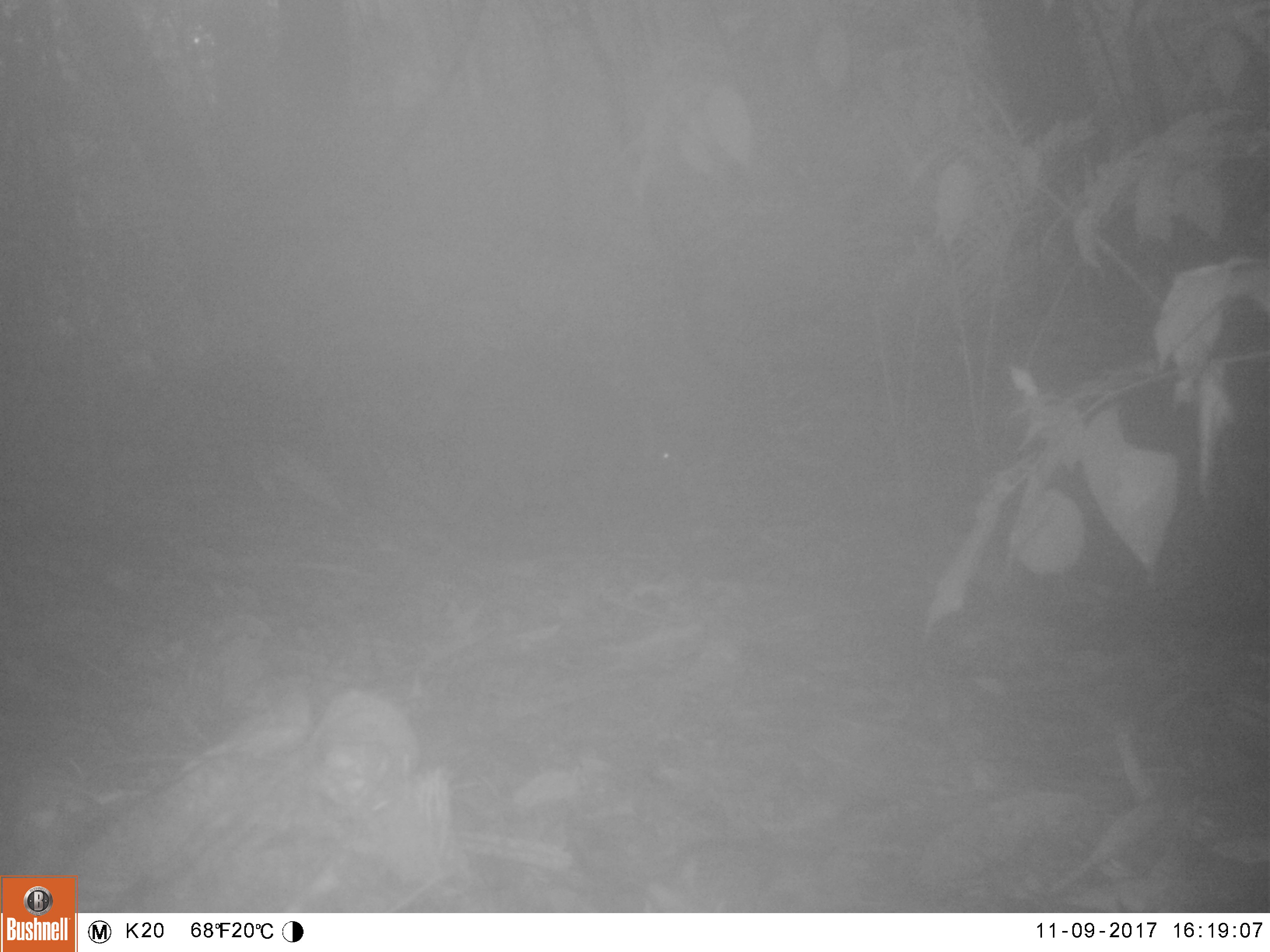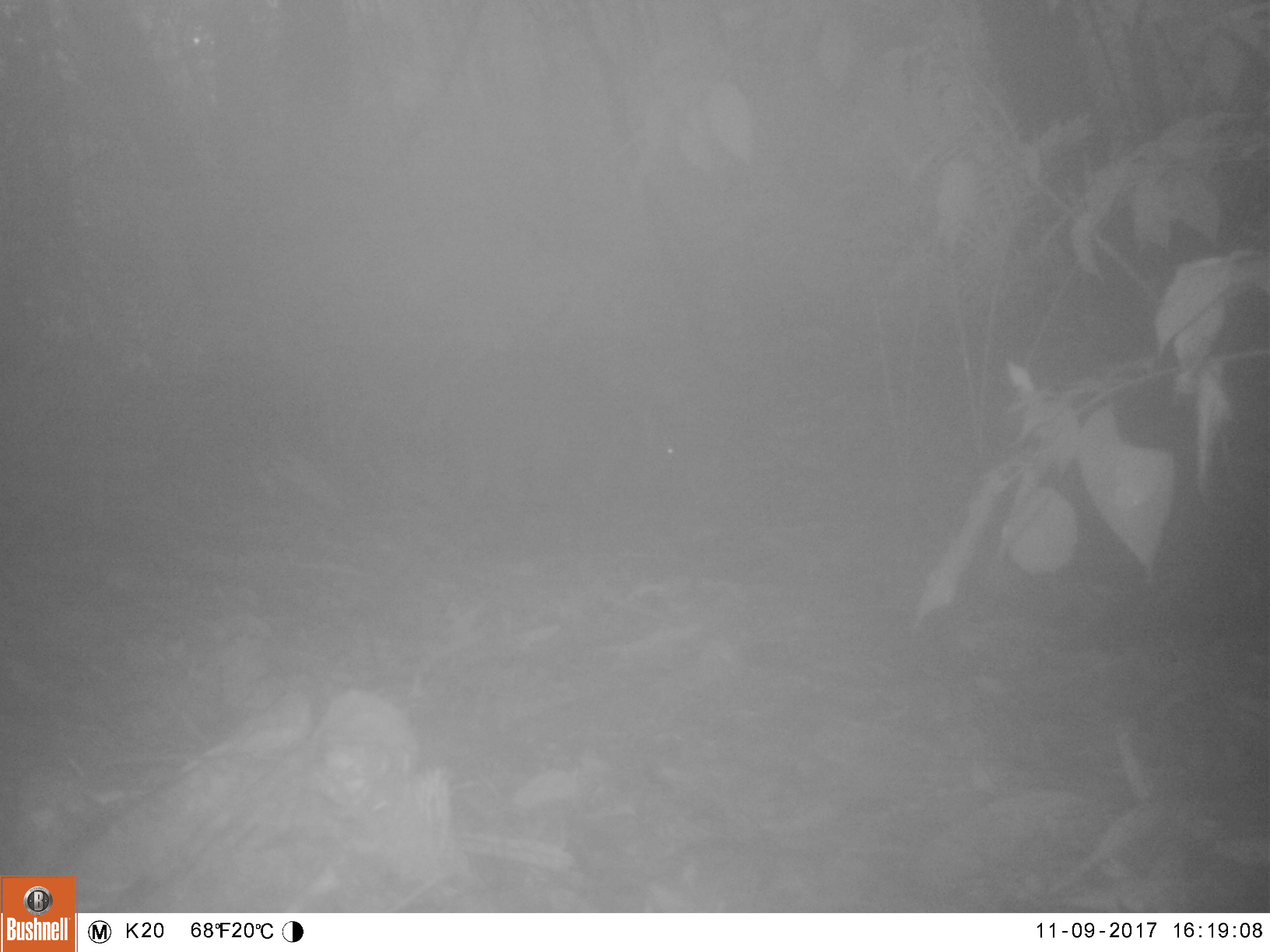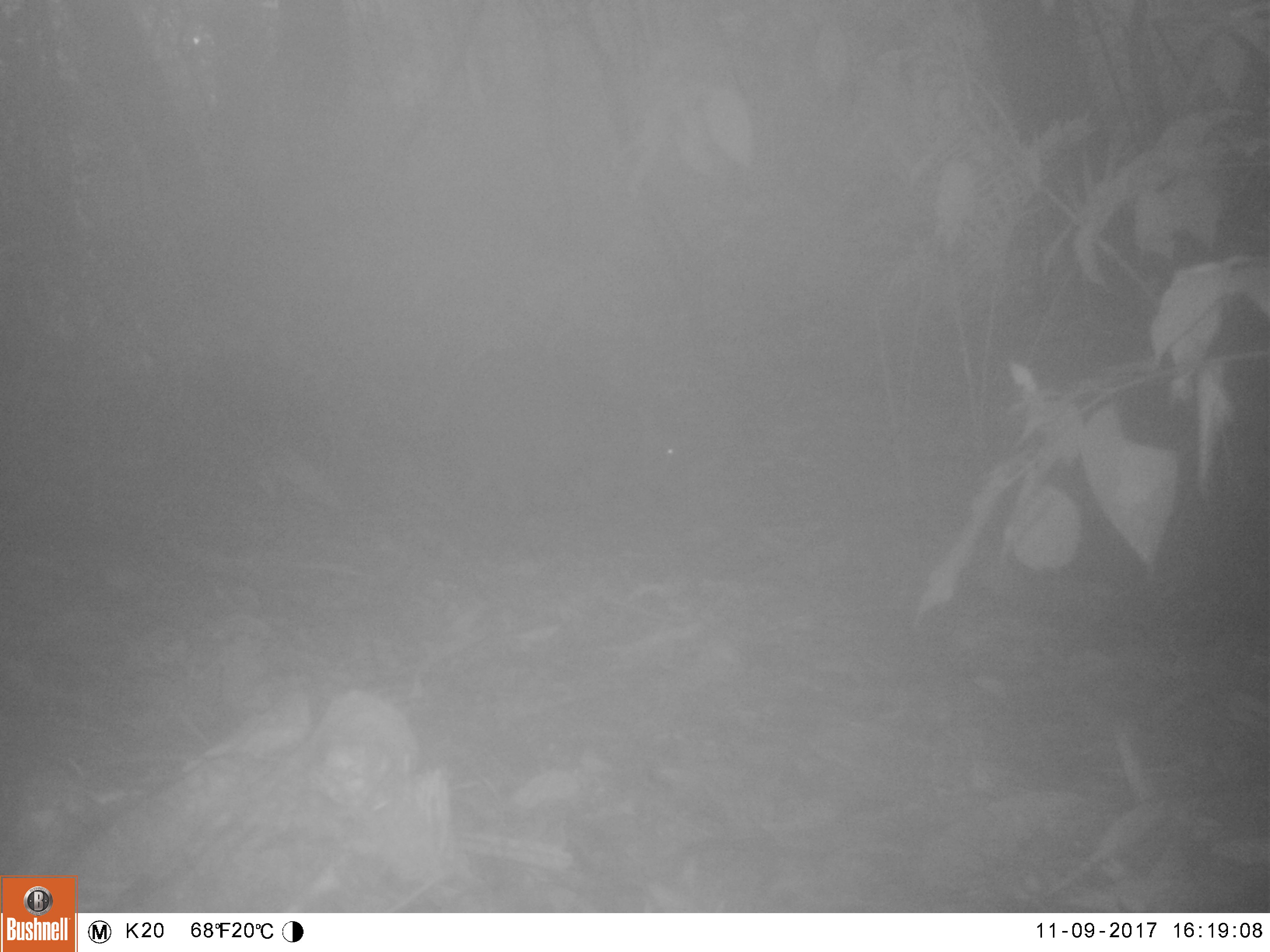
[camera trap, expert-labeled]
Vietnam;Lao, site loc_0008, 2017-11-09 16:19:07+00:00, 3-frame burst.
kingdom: Animalia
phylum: Chordata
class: Mammalia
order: Artiodactyla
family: Suidae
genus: Sus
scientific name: Sus scrofa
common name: eurasian wild pig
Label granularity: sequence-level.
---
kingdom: Animalia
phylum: Chordata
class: Mammalia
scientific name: Mammalia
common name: mammal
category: unidentified small mammal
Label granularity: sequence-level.